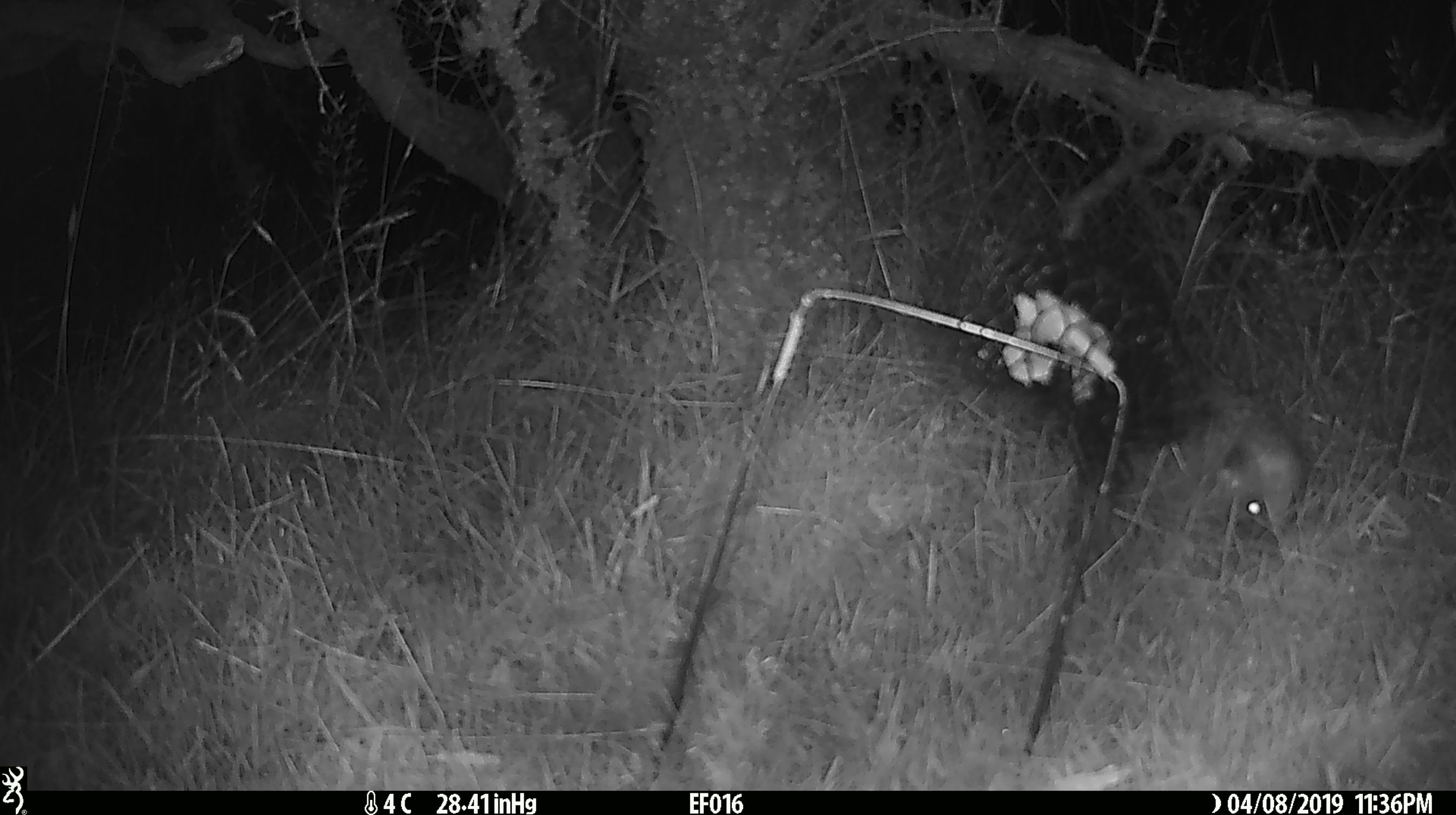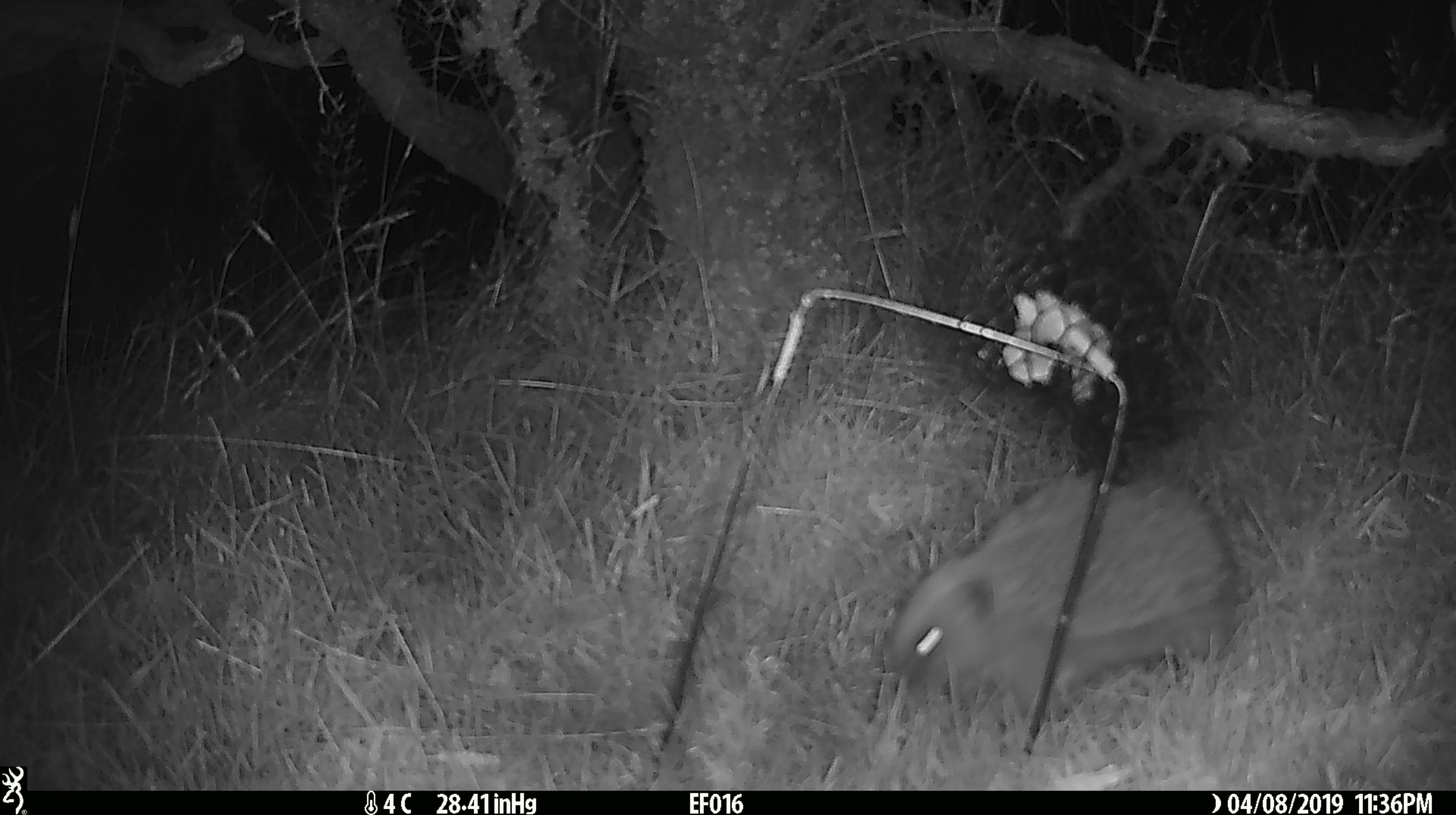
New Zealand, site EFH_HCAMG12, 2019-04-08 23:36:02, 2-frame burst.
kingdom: Animalia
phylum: Chordata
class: Mammalia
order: Eulipotyphla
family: Erinaceidae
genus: Erinaceus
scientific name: Erinaceus europaeus europaeus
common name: european hedgehog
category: hedgehog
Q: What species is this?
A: Hedgehog (european hedgehog) (Erinaceus europaeus europaeus).